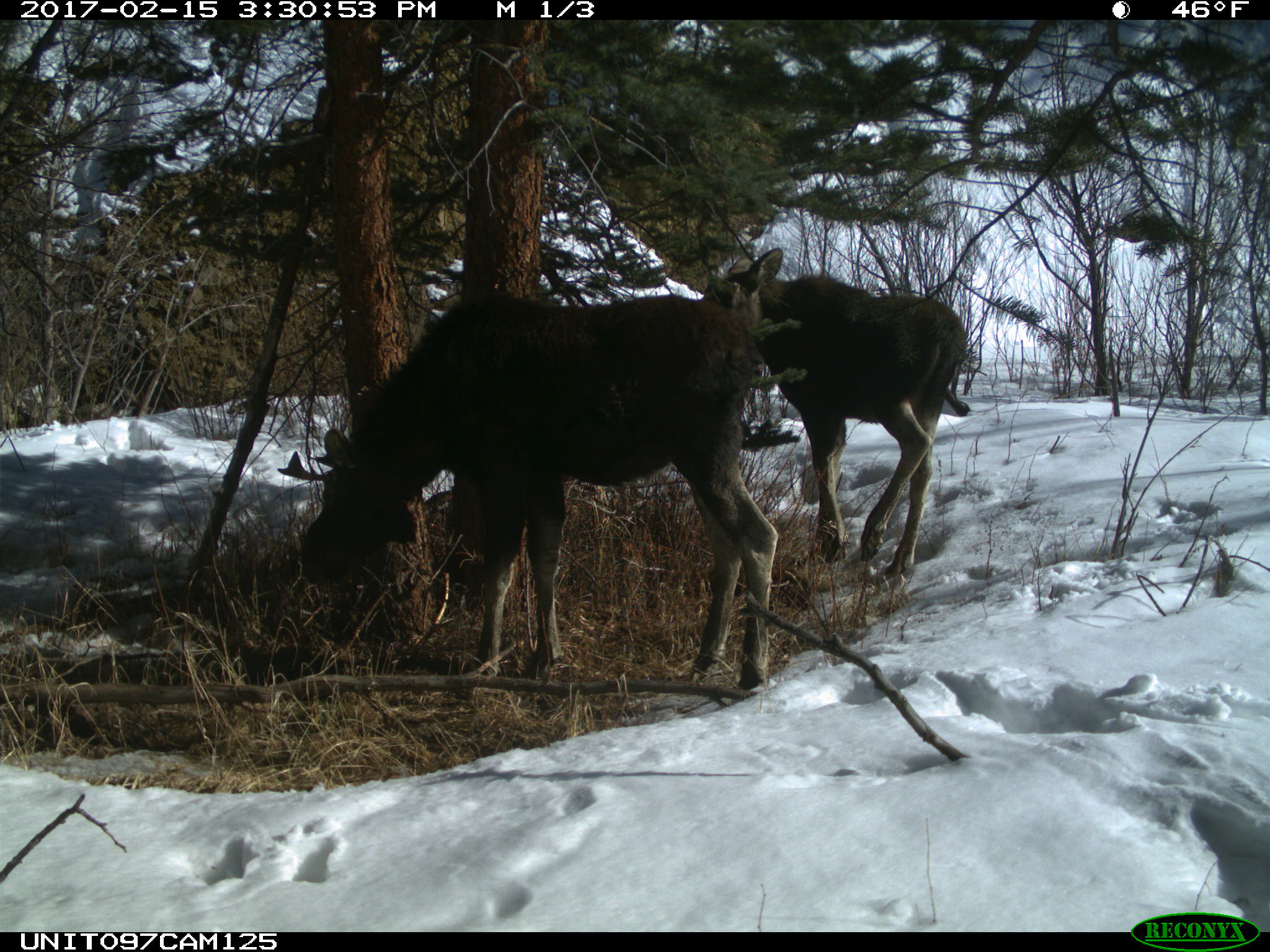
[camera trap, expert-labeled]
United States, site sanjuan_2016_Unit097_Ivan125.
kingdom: Animalia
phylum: Chordata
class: Mammalia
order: Artiodactyla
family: Cervidae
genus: Alces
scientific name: Alces alces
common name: moose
Alces alces (moose).